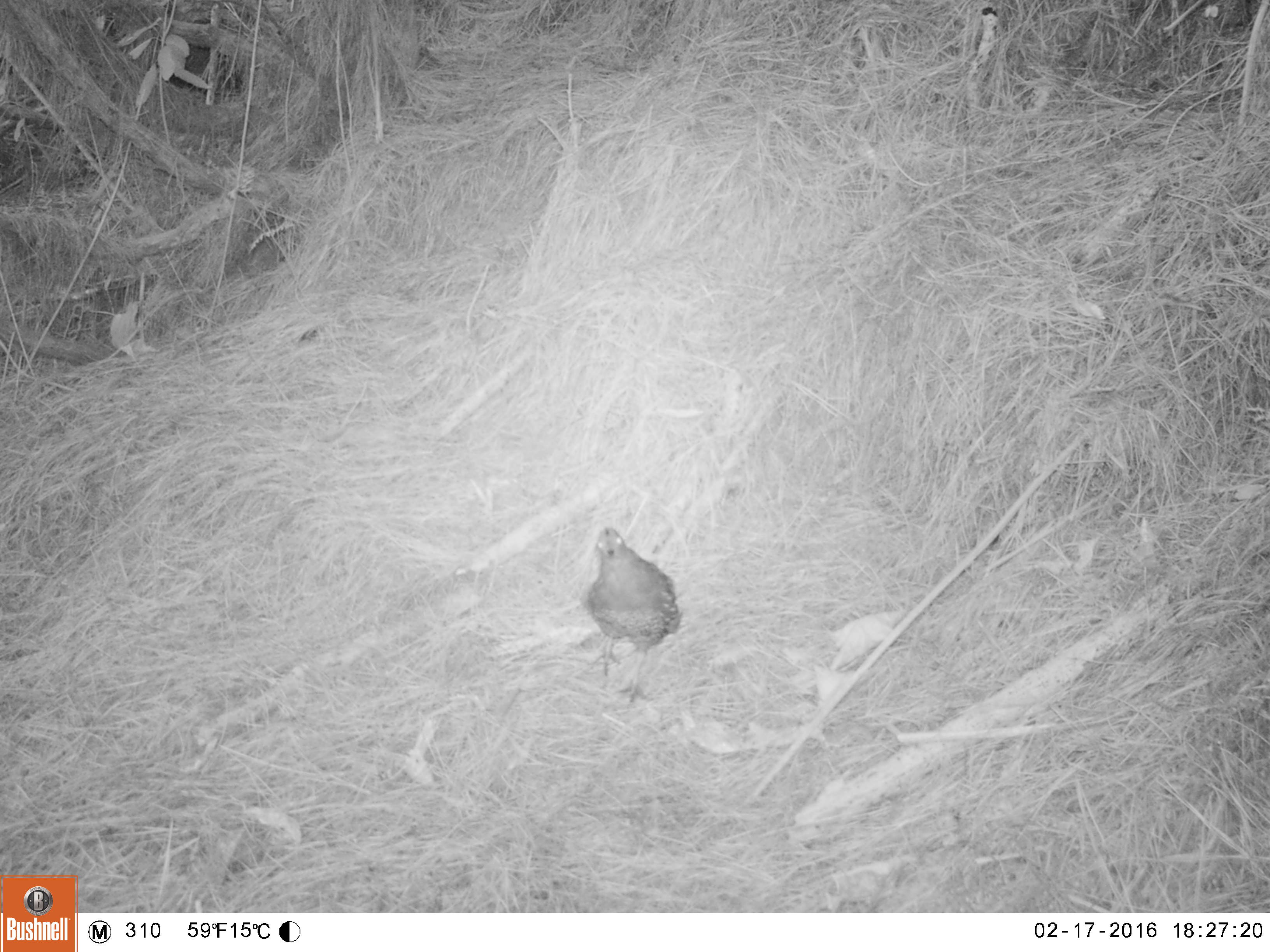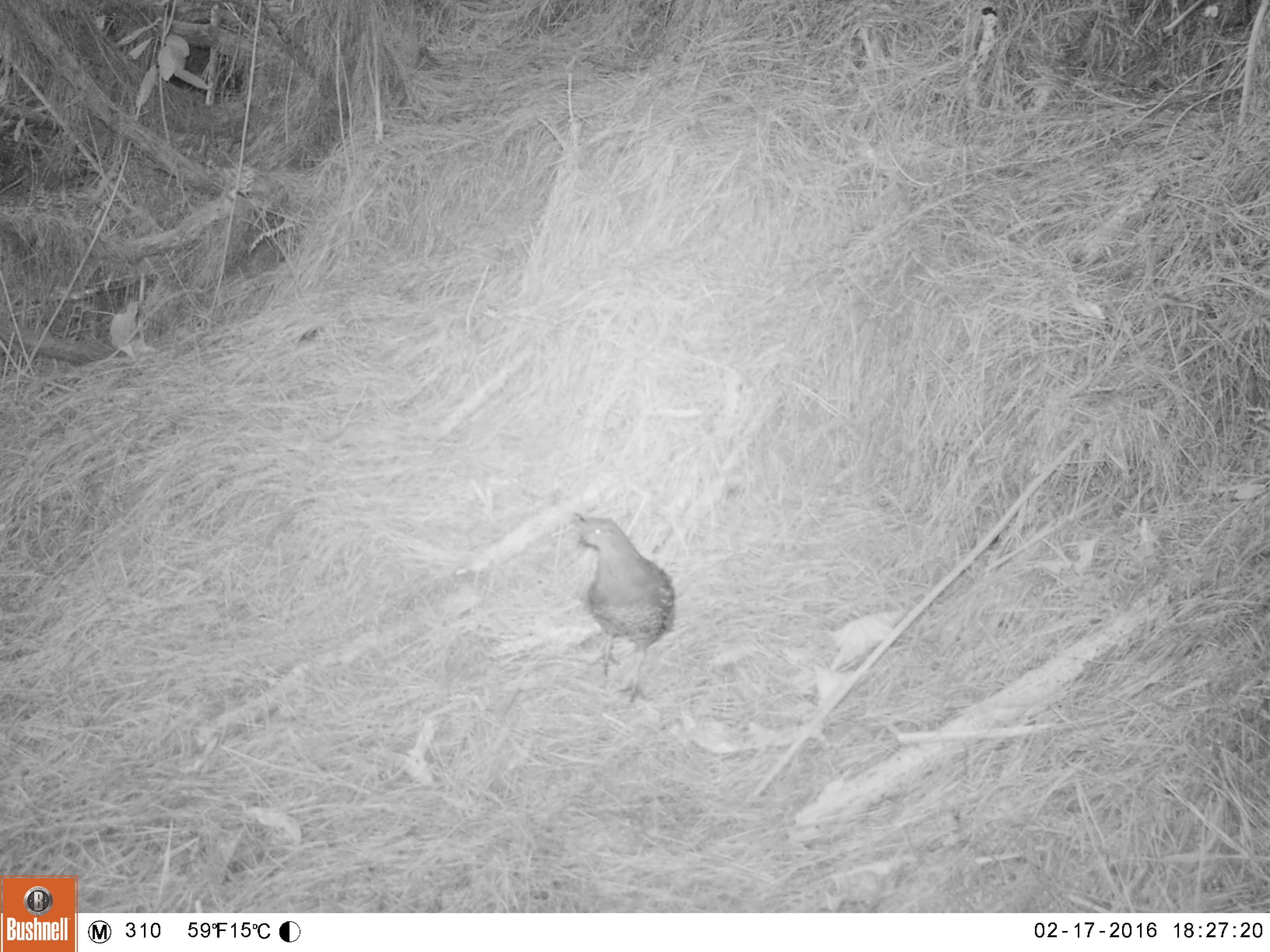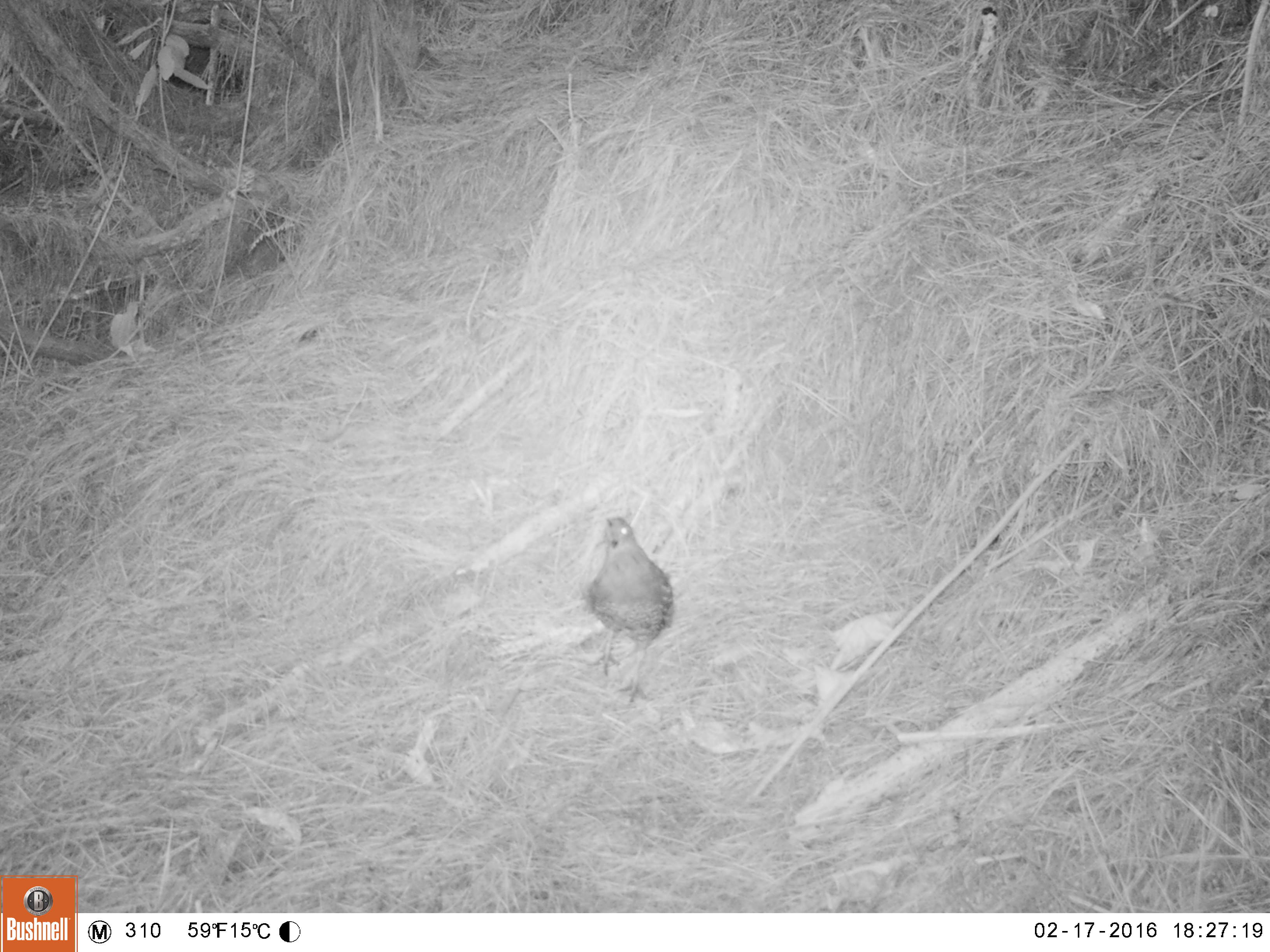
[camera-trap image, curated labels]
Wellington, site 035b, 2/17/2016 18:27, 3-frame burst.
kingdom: Animalia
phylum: Chordata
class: Aves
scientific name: Aves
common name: bird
Bird (Aves).